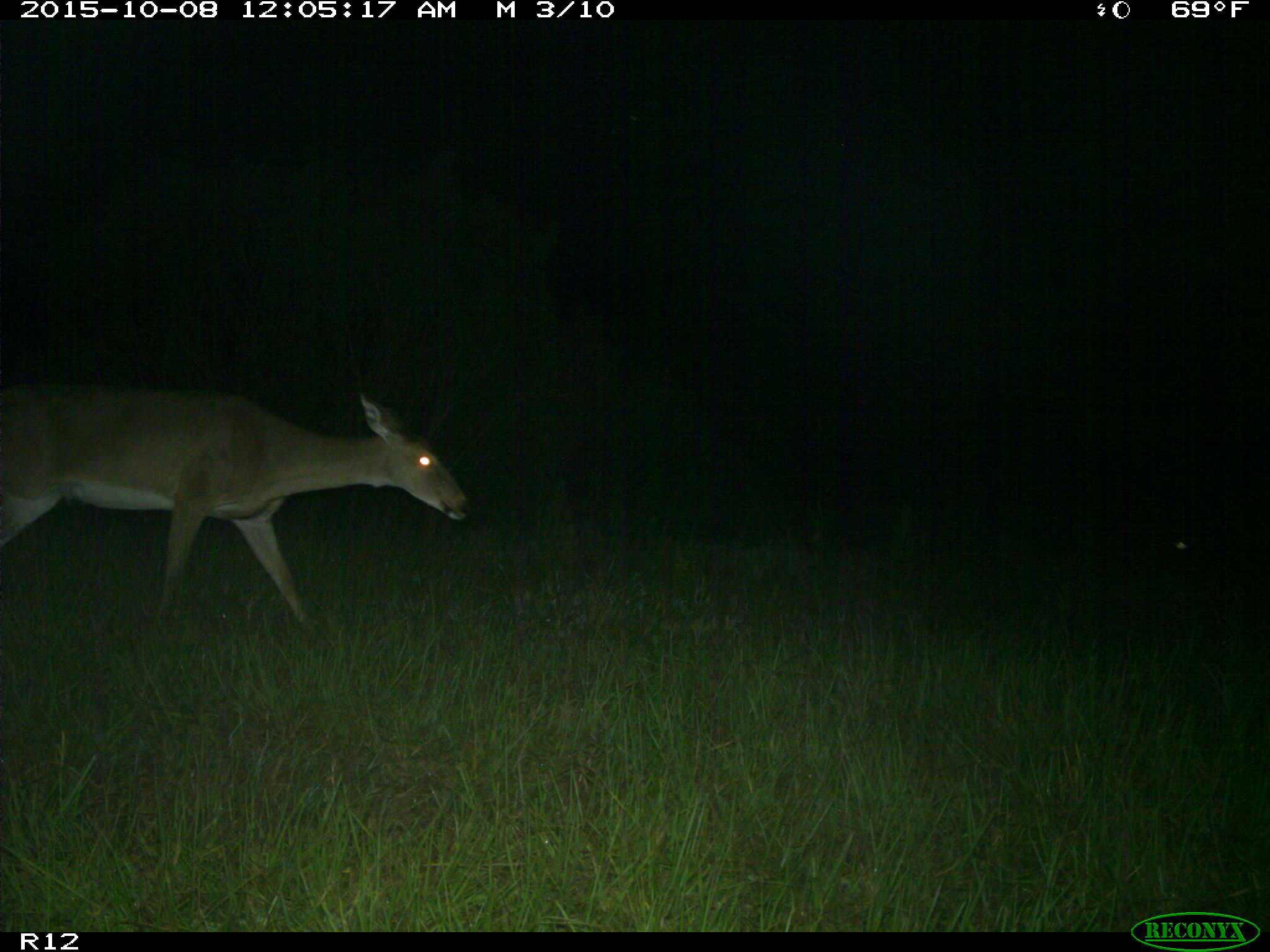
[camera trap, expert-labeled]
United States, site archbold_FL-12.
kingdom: Animalia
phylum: Chordata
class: Mammalia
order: Artiodactyla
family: Cervidae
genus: Odocoileus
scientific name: Odocoileus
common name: deer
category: unidentified deer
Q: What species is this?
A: Unidentified deer (deer) (Odocoileus).